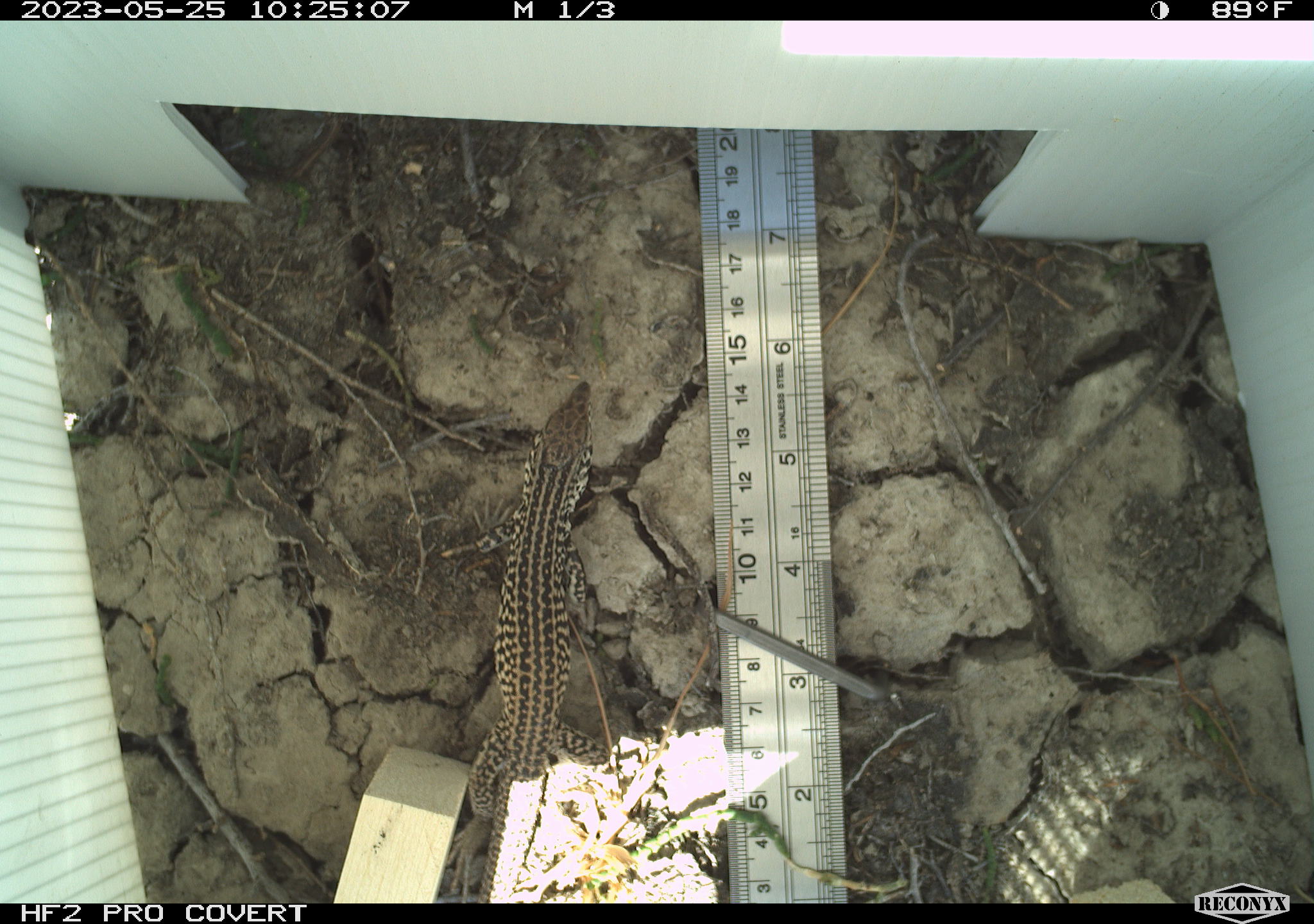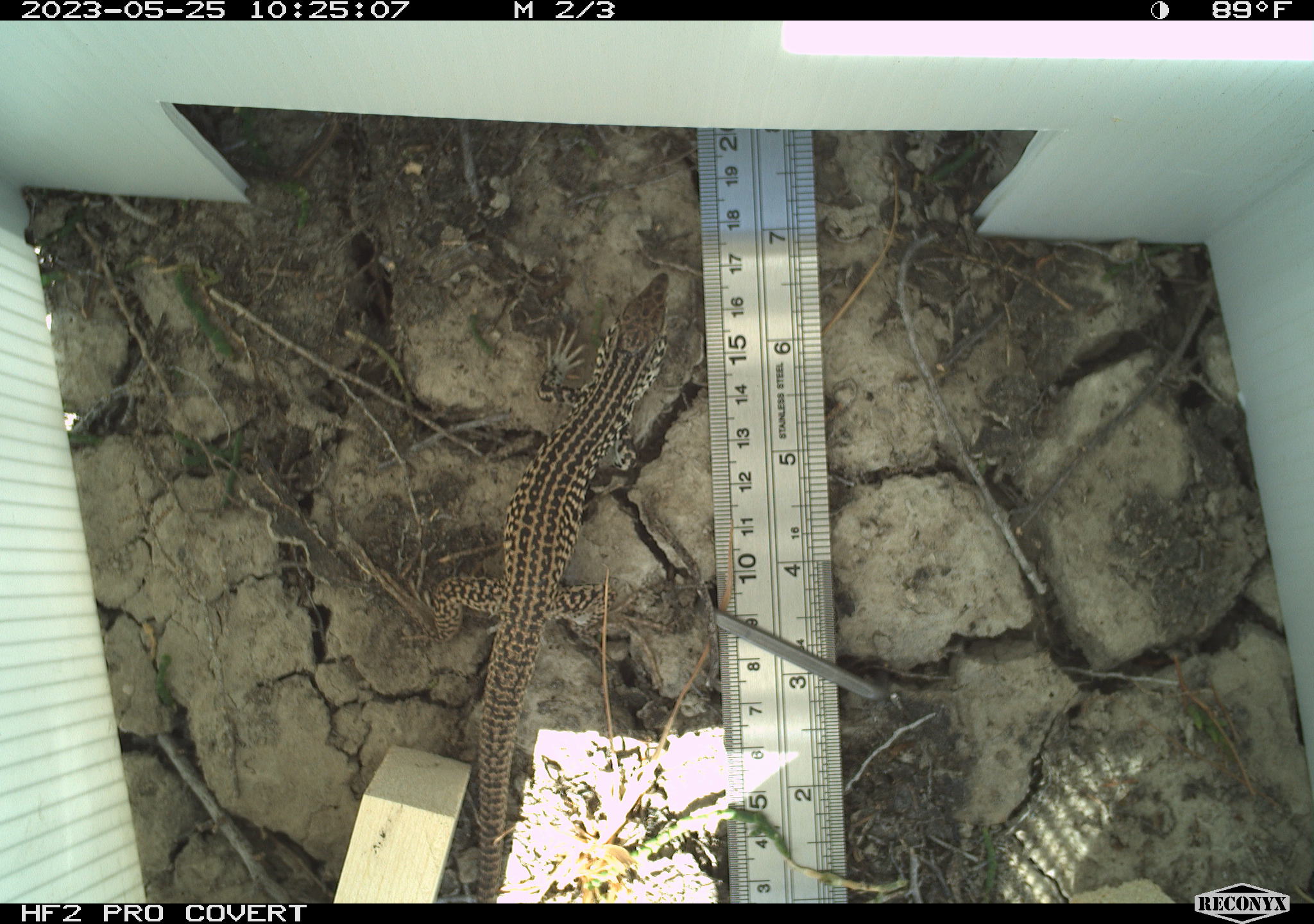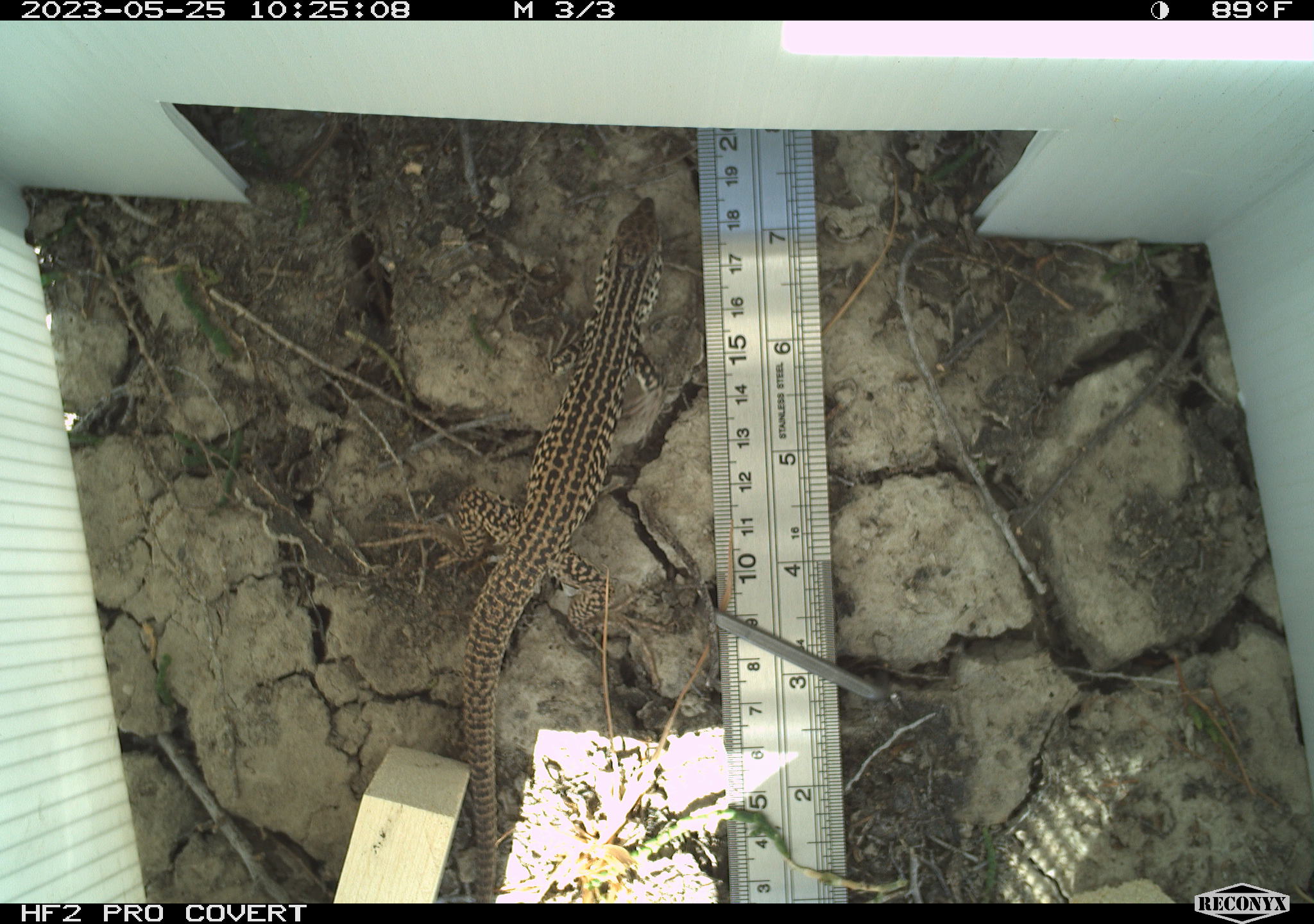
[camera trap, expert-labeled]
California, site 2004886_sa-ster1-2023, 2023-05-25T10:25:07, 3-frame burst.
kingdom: Animalia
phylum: Chordata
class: Reptilia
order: Squamata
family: Teiidae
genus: Aspidoscelis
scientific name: Aspidoscelis tigris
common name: western whiptail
Western whiptail (Aspidoscelis tigris).